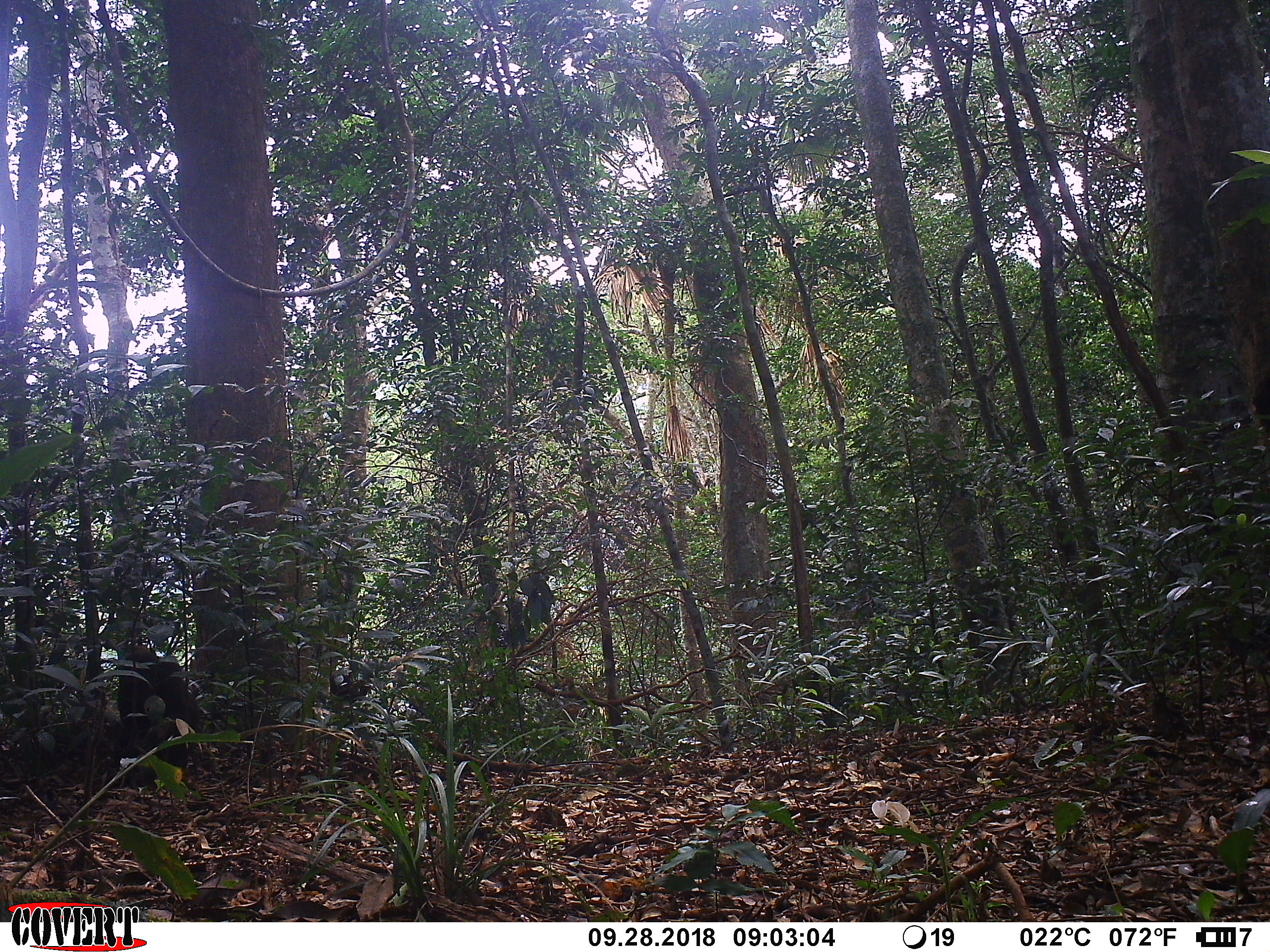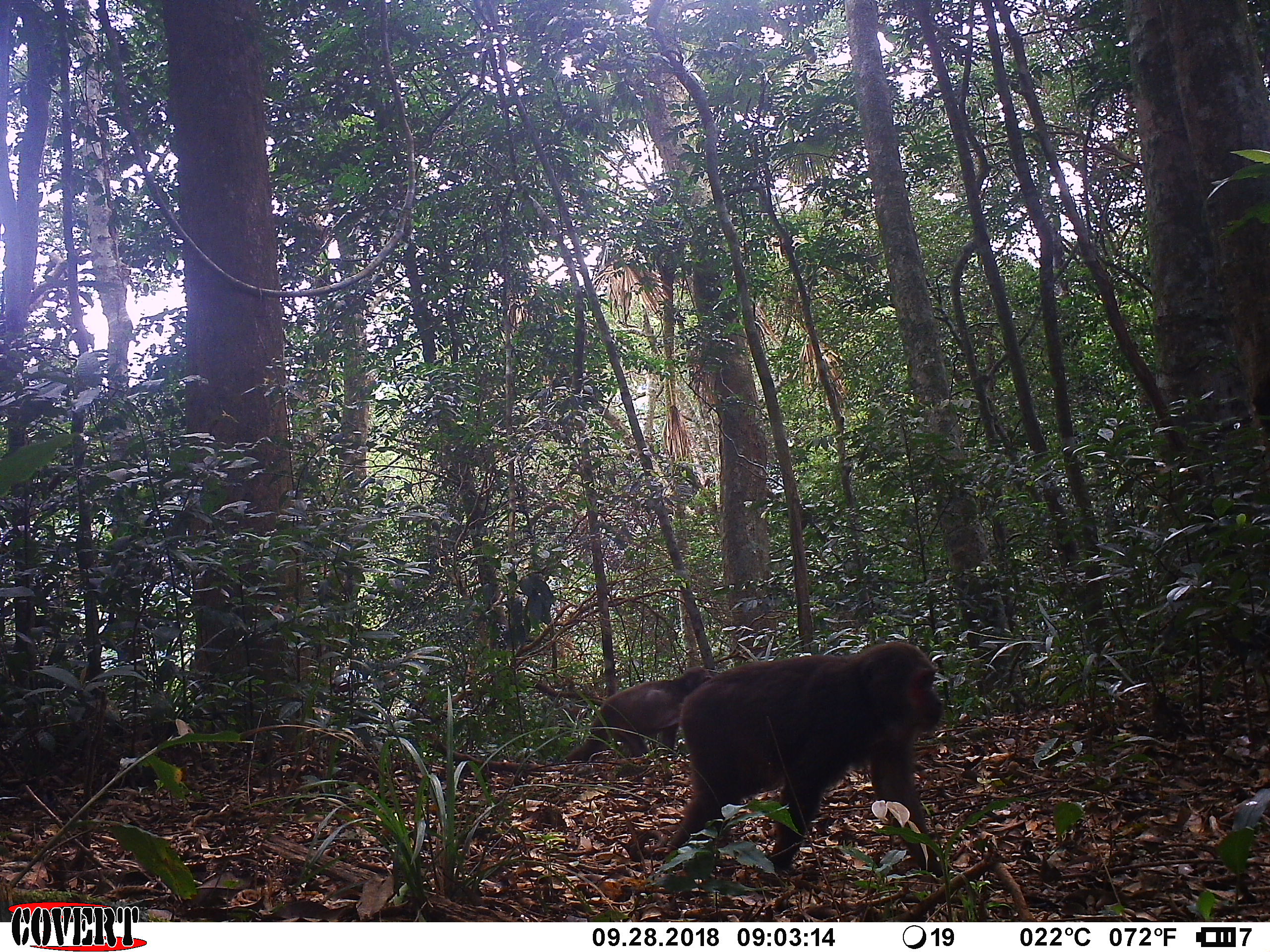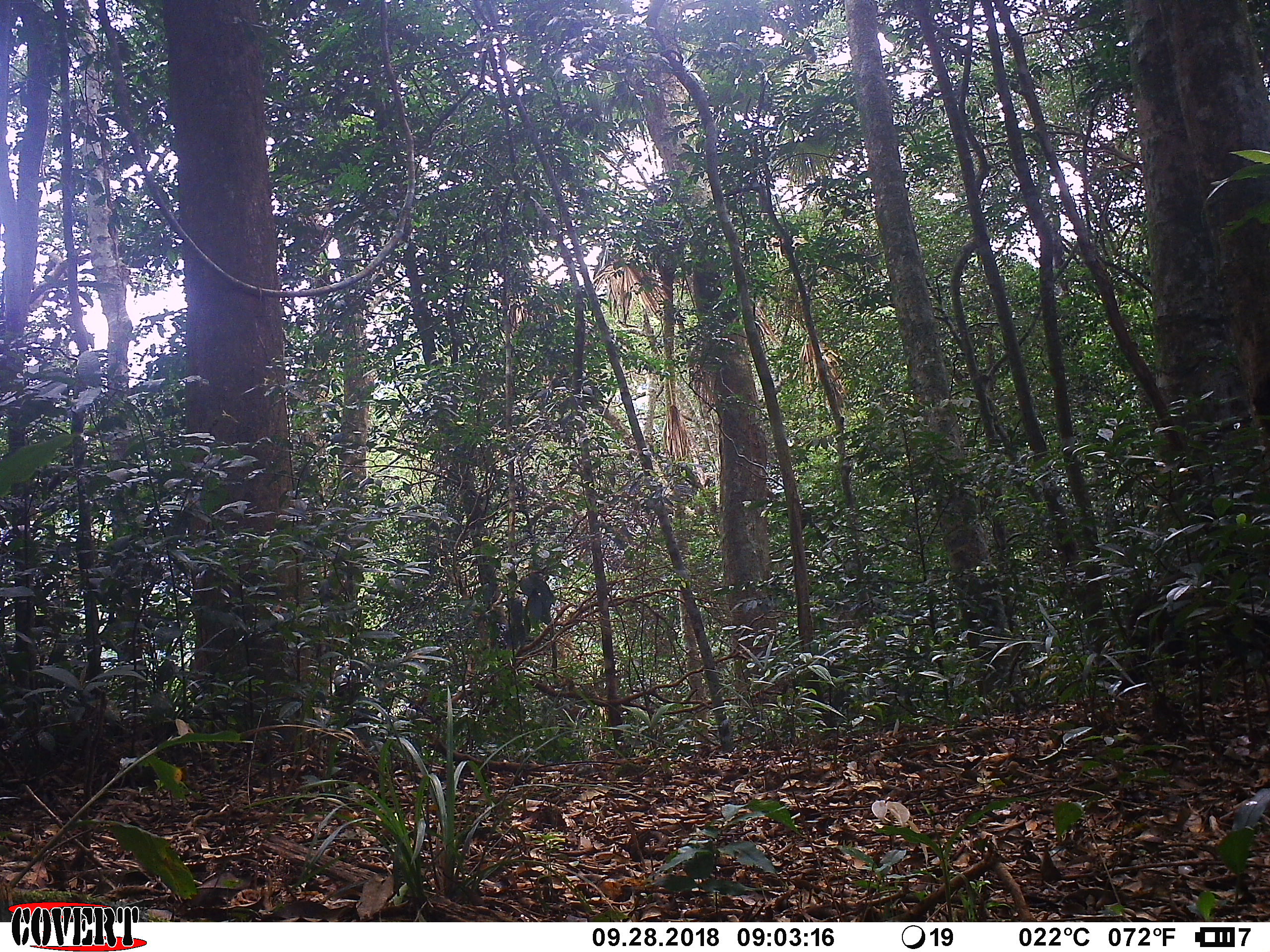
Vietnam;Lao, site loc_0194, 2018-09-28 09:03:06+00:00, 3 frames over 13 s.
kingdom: Animalia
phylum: Chordata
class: Mammalia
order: Primates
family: Cercopithecidae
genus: Macaca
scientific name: Macaca arctoides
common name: stump-tailed macaque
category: stump tailed macaque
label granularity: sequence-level